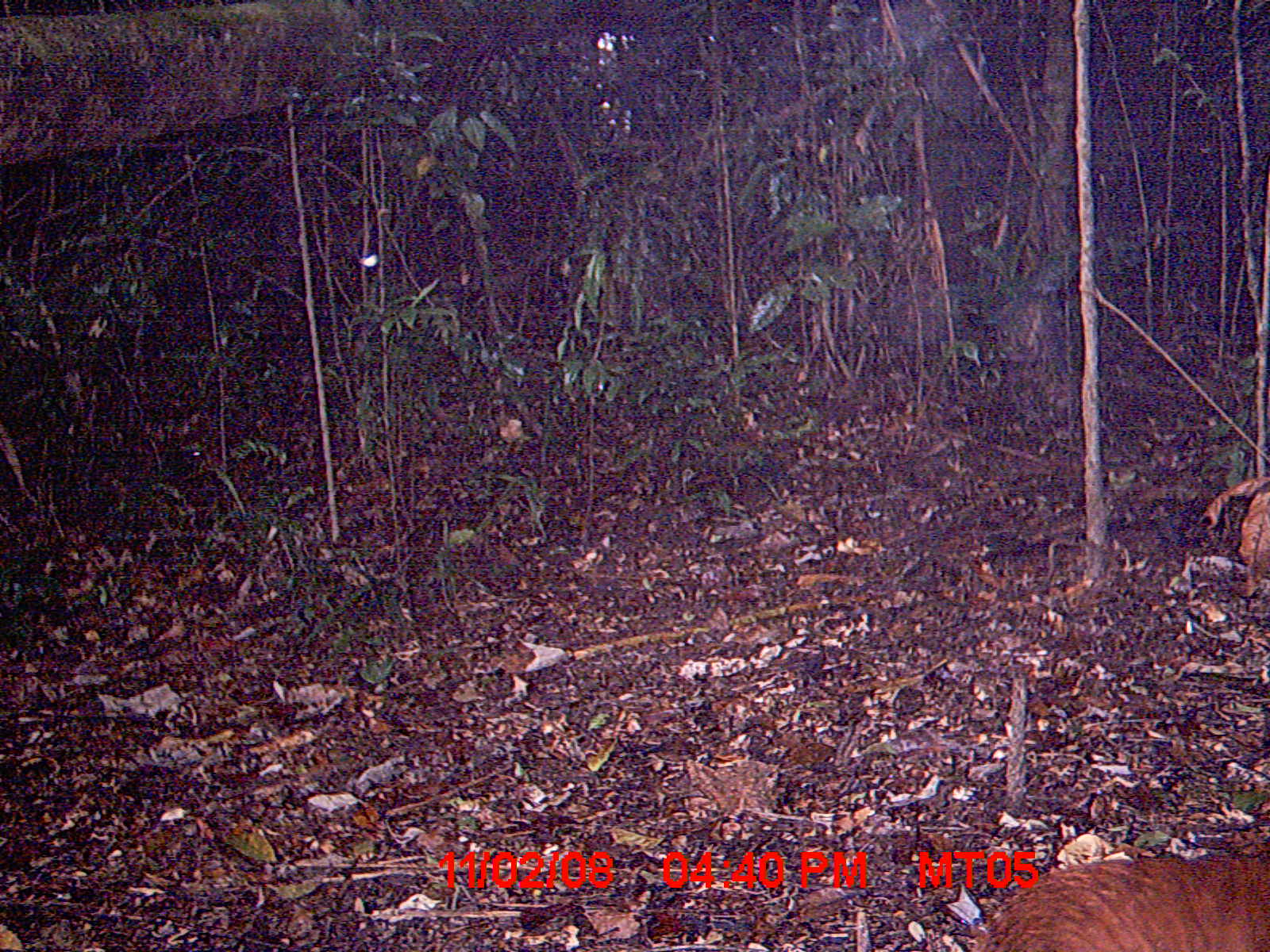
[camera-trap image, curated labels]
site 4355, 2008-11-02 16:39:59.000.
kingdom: Animalia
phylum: Chordata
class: Aves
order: Cuculiformes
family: Cuculidae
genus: Coua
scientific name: Coua serriana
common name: red-breasted coua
Coua serriana (red-breasted coua), count 2.